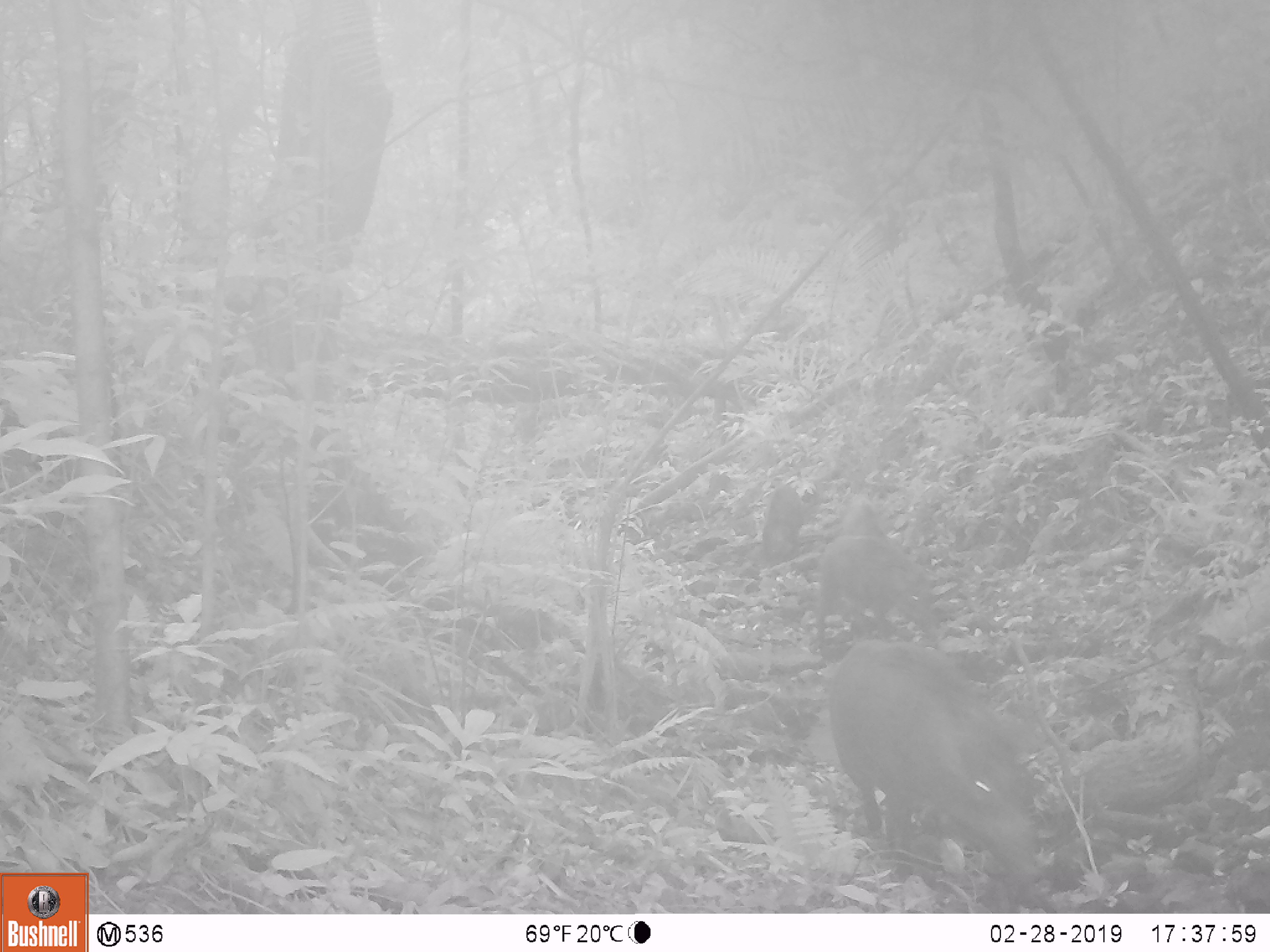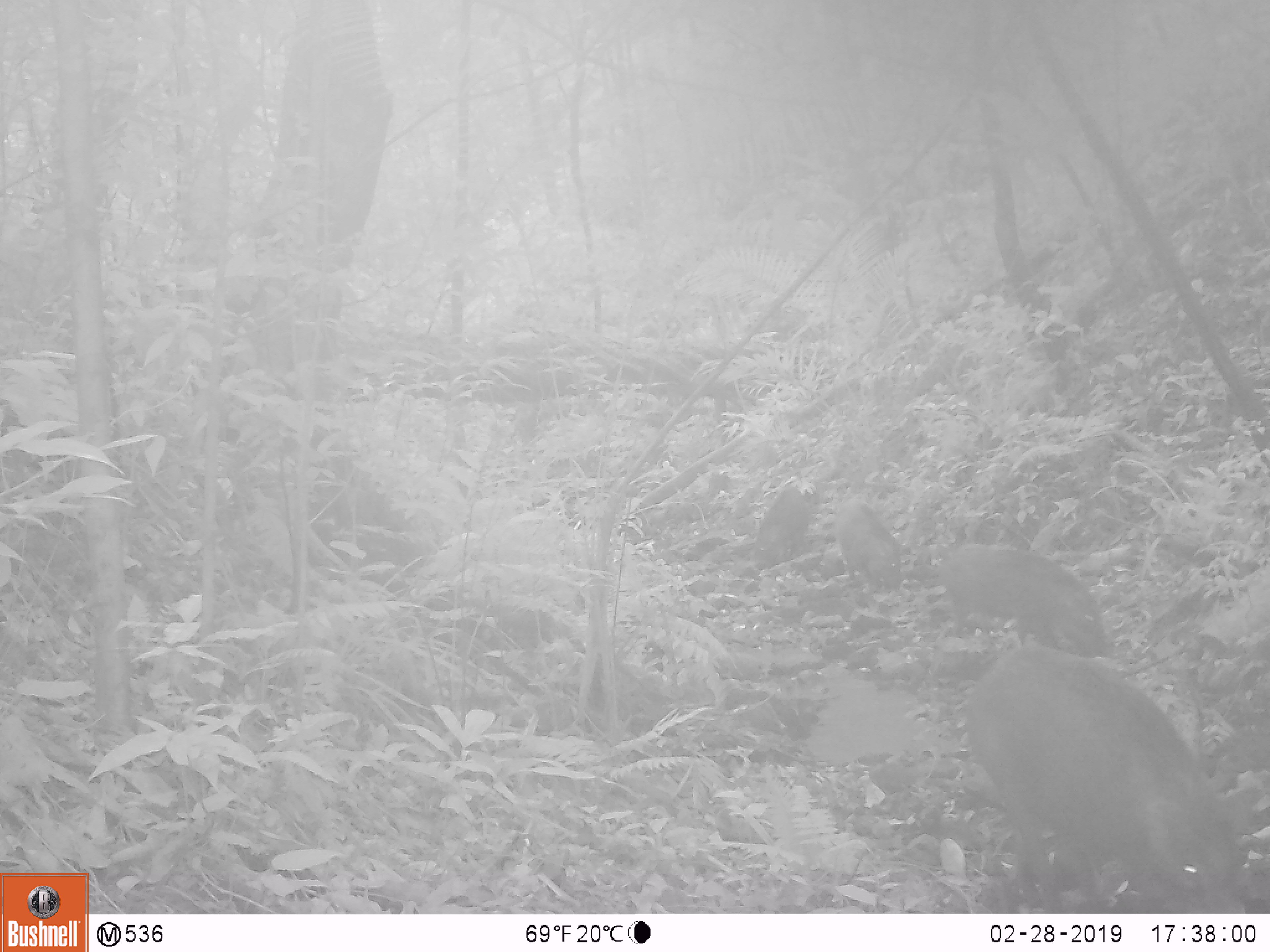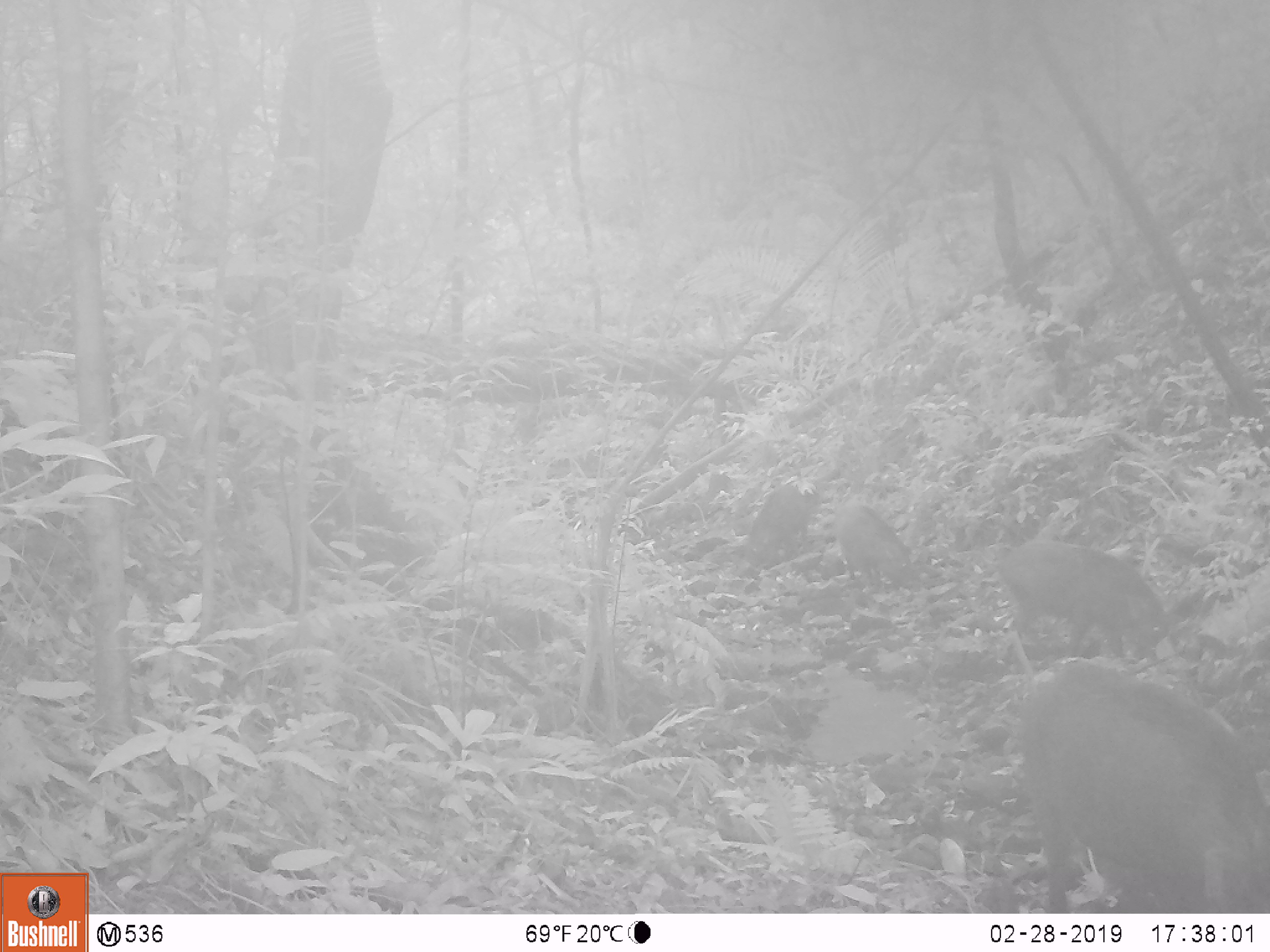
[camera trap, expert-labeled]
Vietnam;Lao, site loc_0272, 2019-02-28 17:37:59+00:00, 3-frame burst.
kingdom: Animalia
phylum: Chordata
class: Mammalia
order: Artiodactyla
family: Suidae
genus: Sus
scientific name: Sus scrofa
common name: eurasian wild pig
Eurasian wild pig (Sus scrofa). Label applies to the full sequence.